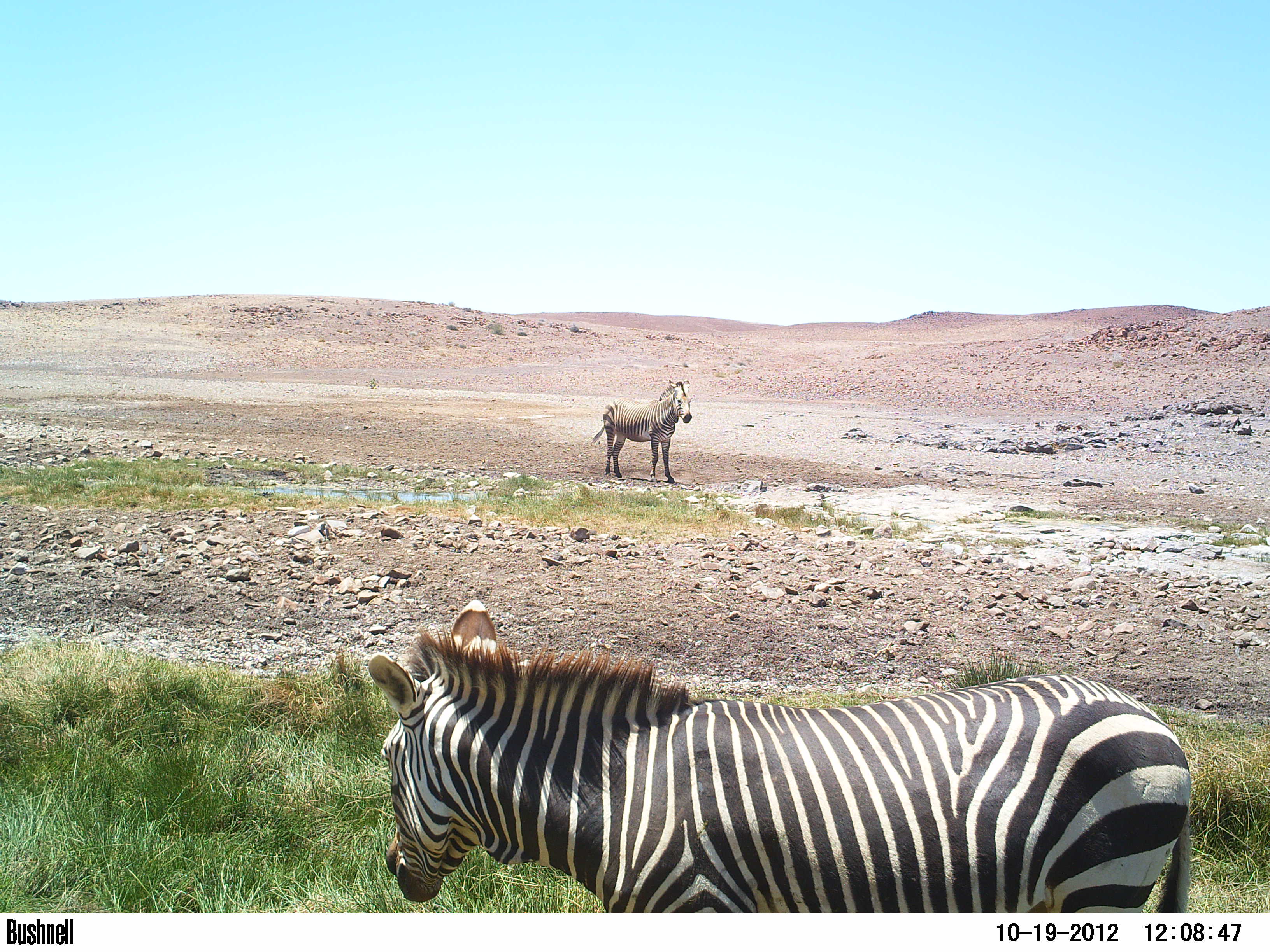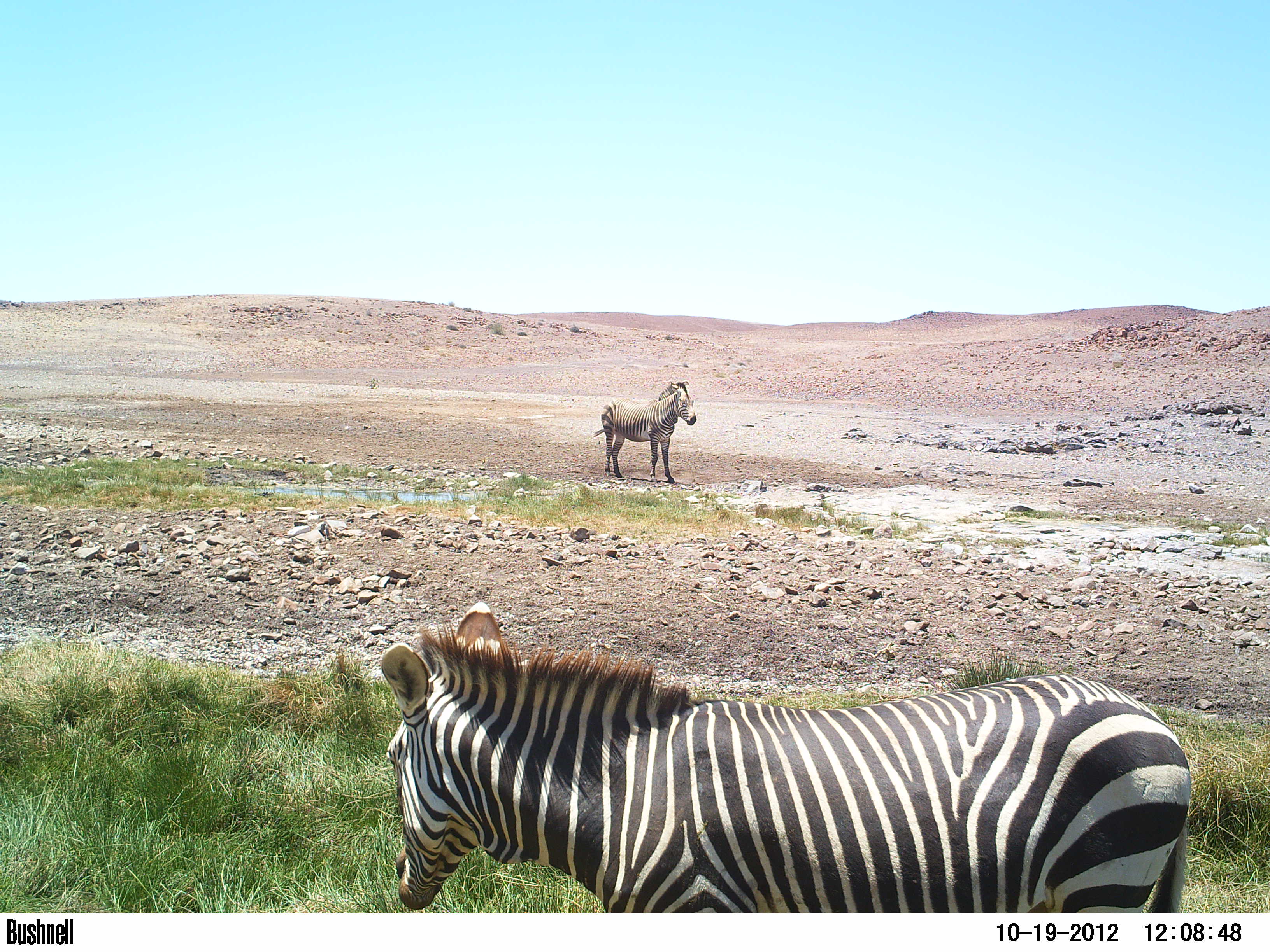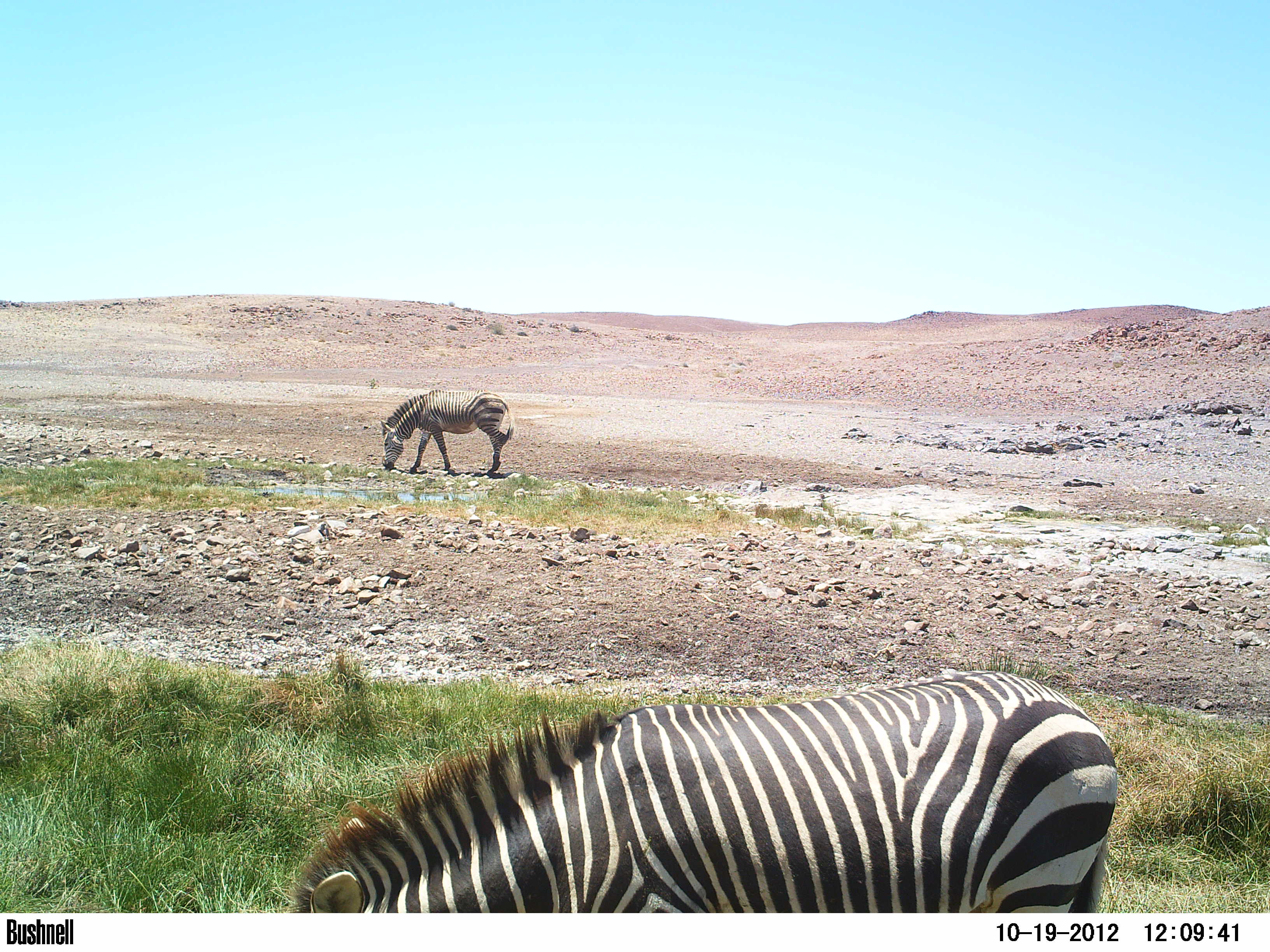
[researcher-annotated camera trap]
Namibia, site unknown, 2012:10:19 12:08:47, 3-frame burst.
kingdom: Animalia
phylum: Chordata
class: Mammalia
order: Perissodactyla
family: Equidae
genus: Equus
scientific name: Equus zebra hartmannae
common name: hartmann's mountain zebra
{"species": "Equus zebra hartmannae (hartmann's mountain zebra)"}